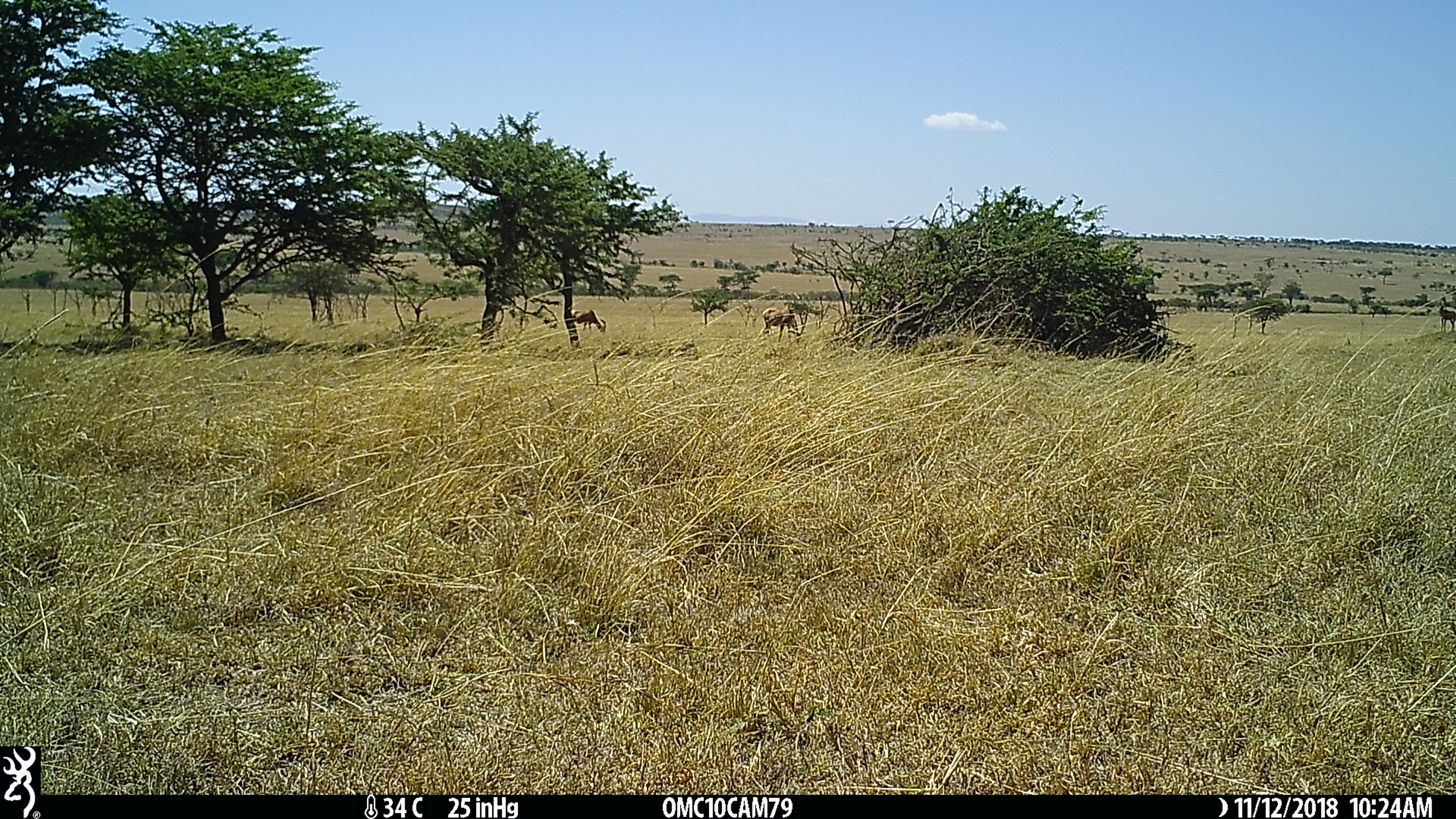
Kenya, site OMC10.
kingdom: Animalia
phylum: Chordata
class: Mammalia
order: Artiodactyla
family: Bovidae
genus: Damaliscus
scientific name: Damaliscus lunatus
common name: topi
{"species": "topi (Damaliscus lunatus)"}